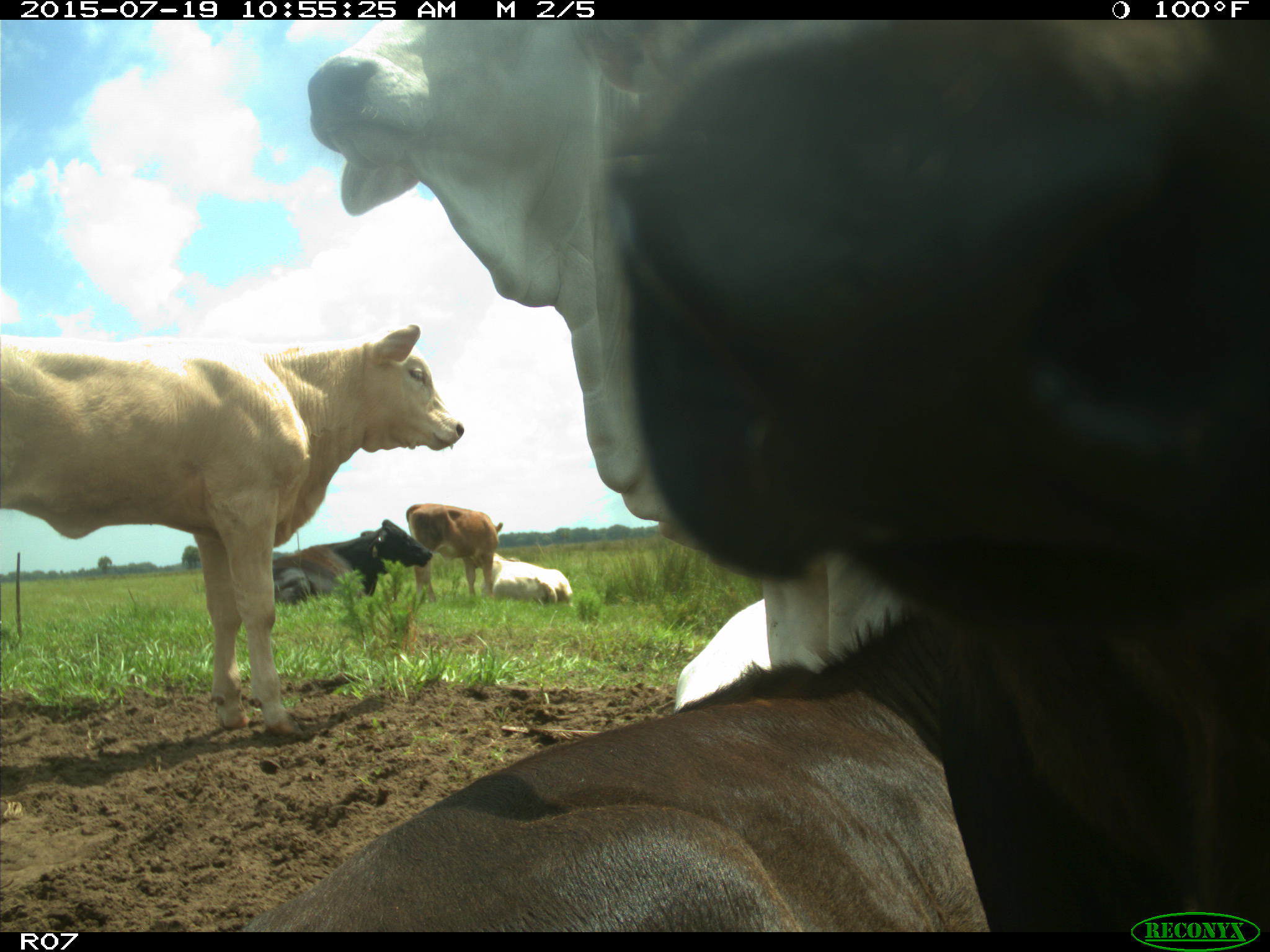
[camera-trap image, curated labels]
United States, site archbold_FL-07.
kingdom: Animalia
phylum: Chordata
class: Mammalia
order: Artiodactyla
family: Bovidae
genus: Bos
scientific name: Bos taurus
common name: domestic cow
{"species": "Bos taurus (domestic cow)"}